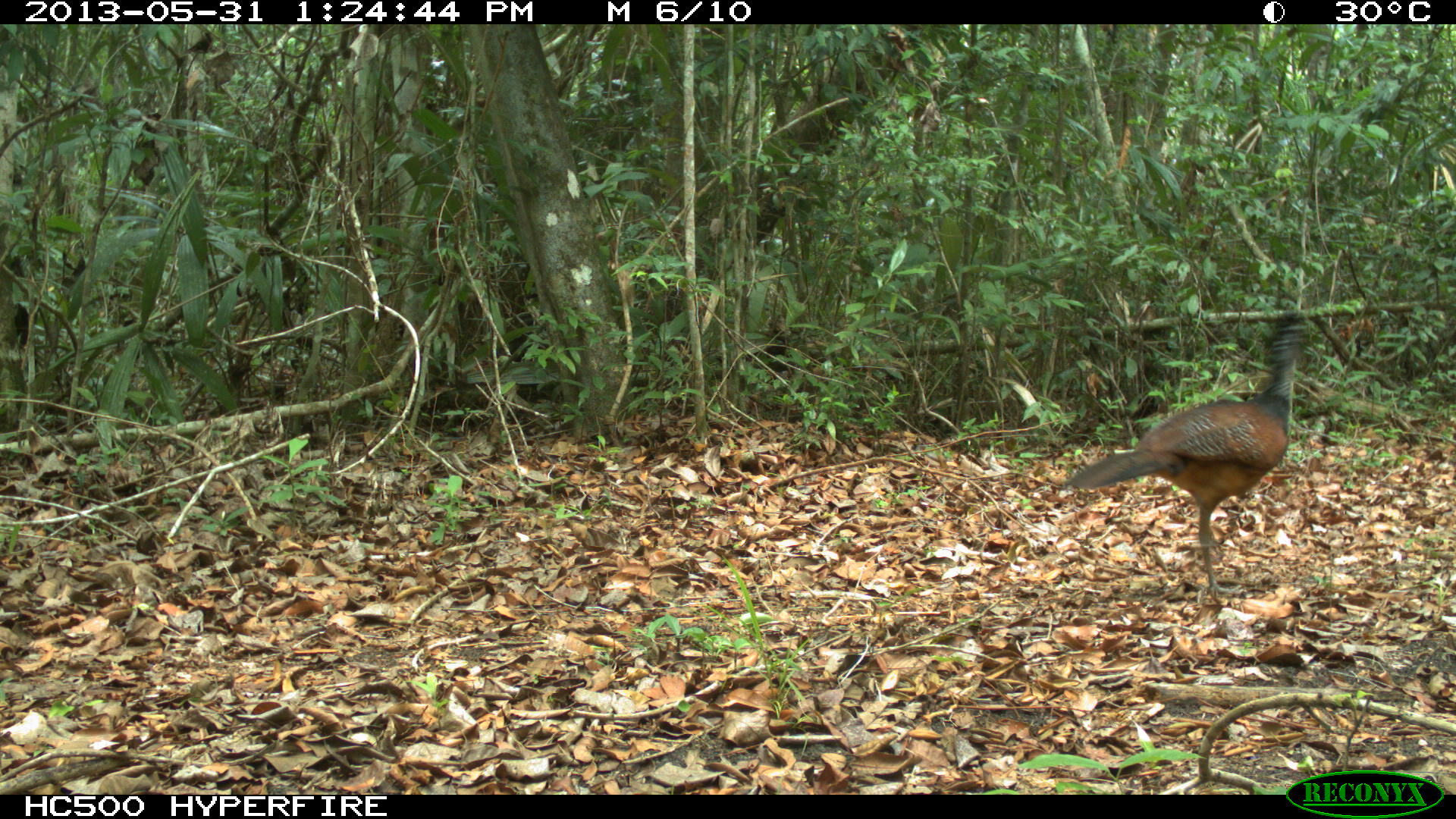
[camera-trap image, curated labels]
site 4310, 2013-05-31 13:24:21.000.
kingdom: Animalia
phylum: Chordata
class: Aves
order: Galliformes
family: Cracidae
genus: Crax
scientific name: Crax rubra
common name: great curassow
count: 1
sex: female